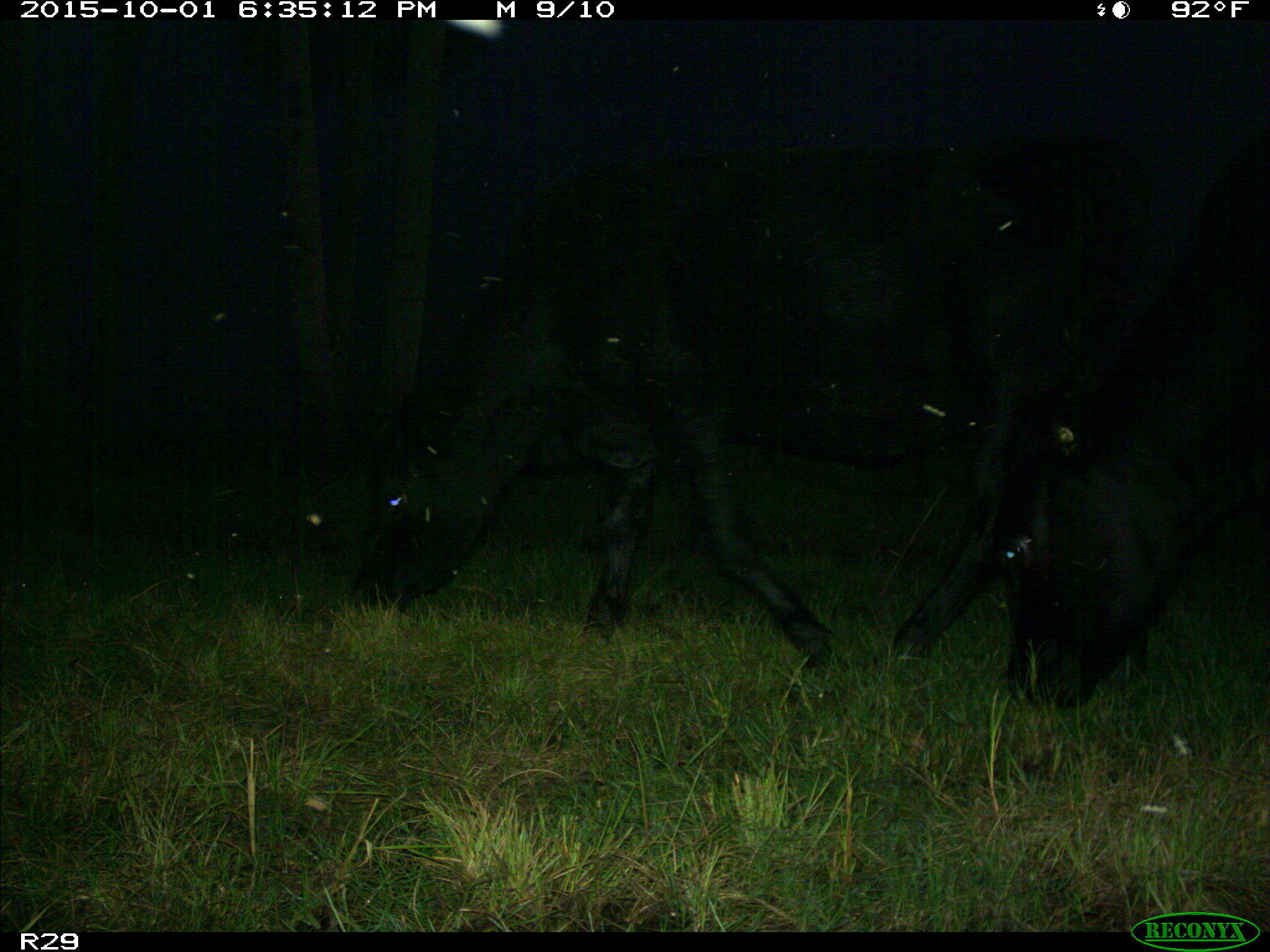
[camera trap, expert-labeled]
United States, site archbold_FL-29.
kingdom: Animalia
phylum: Chordata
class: Mammalia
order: Artiodactyla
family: Bovidae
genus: Bos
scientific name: Bos taurus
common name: domestic cow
Bos taurus (domestic cow).